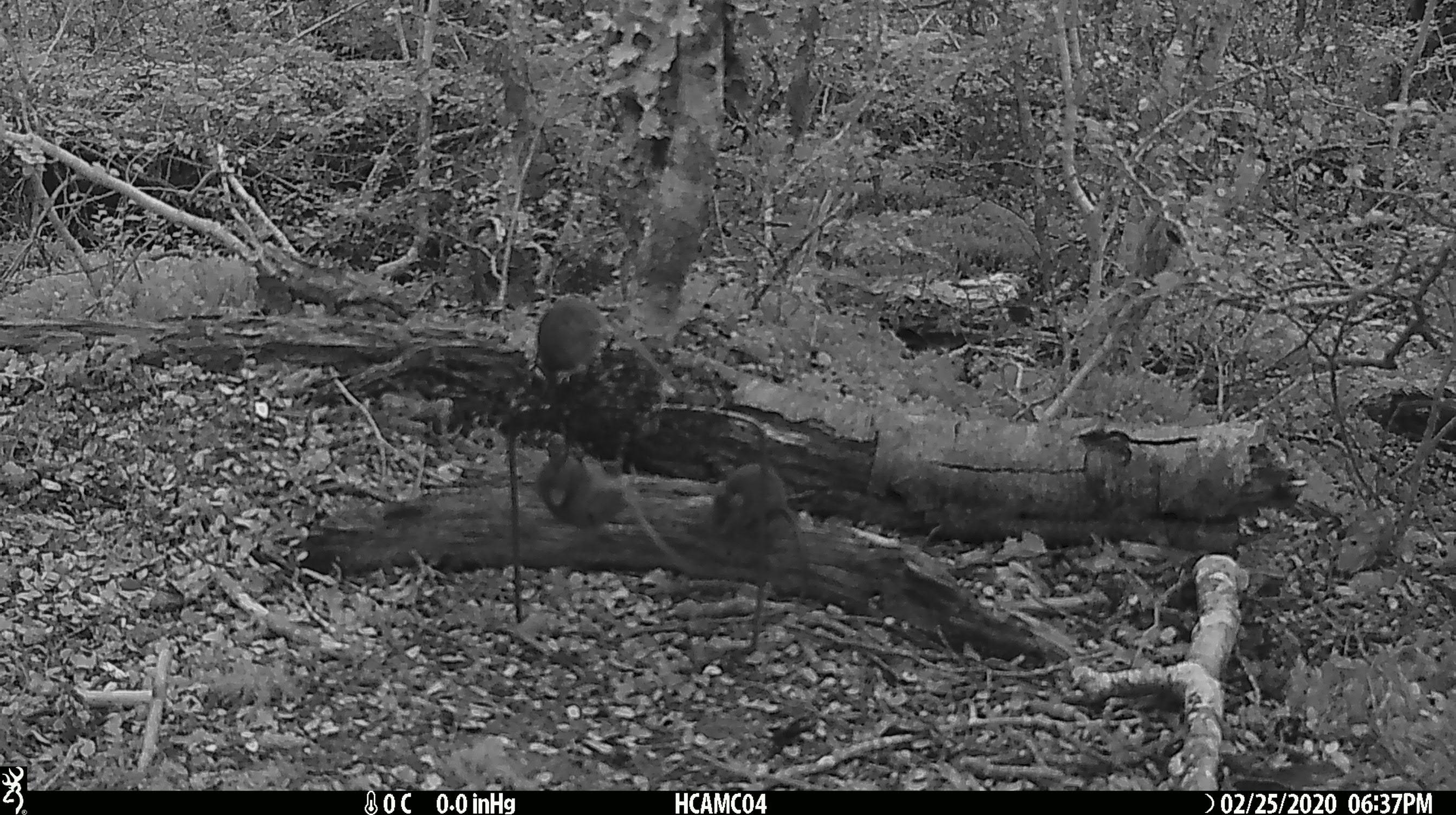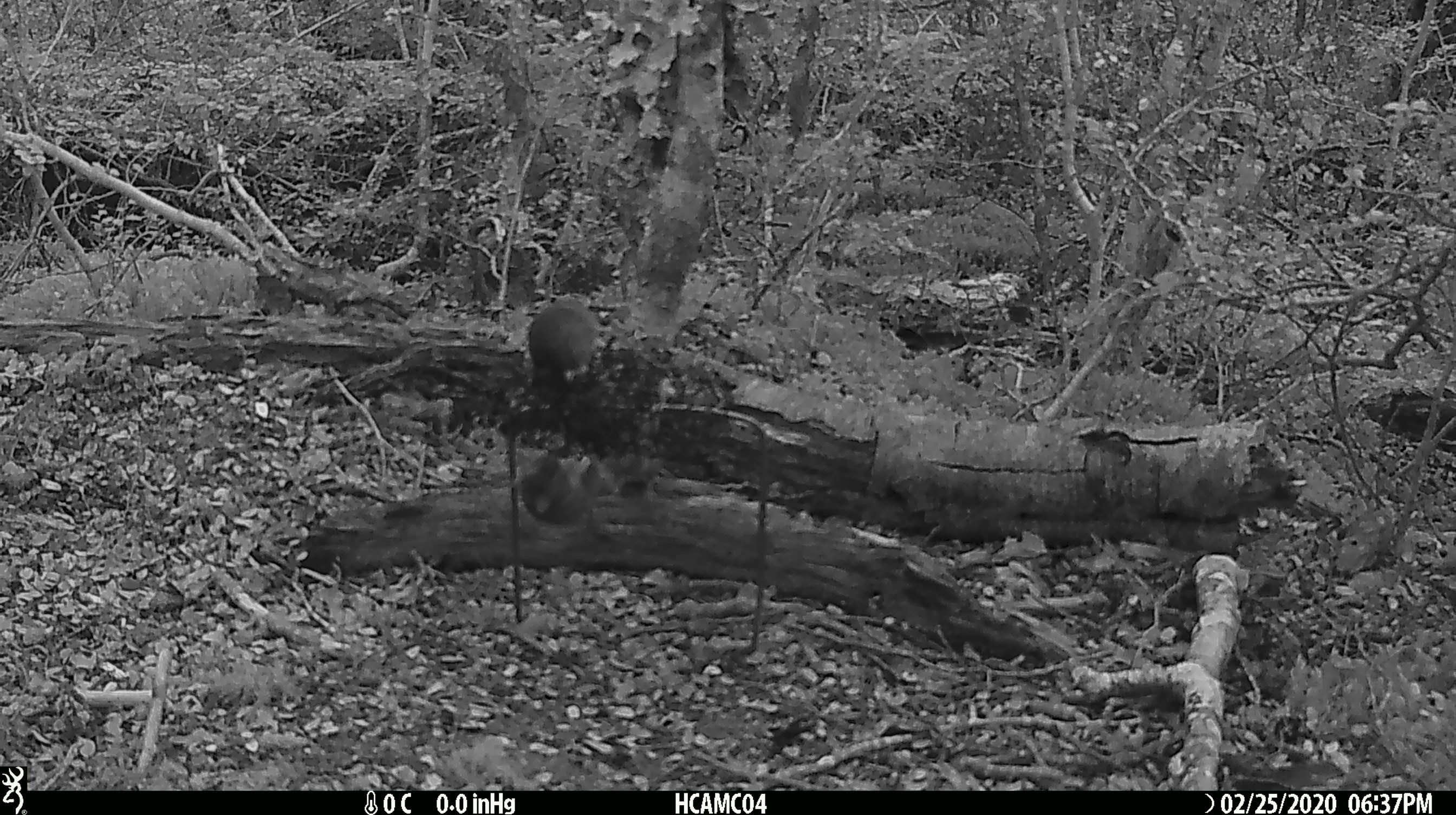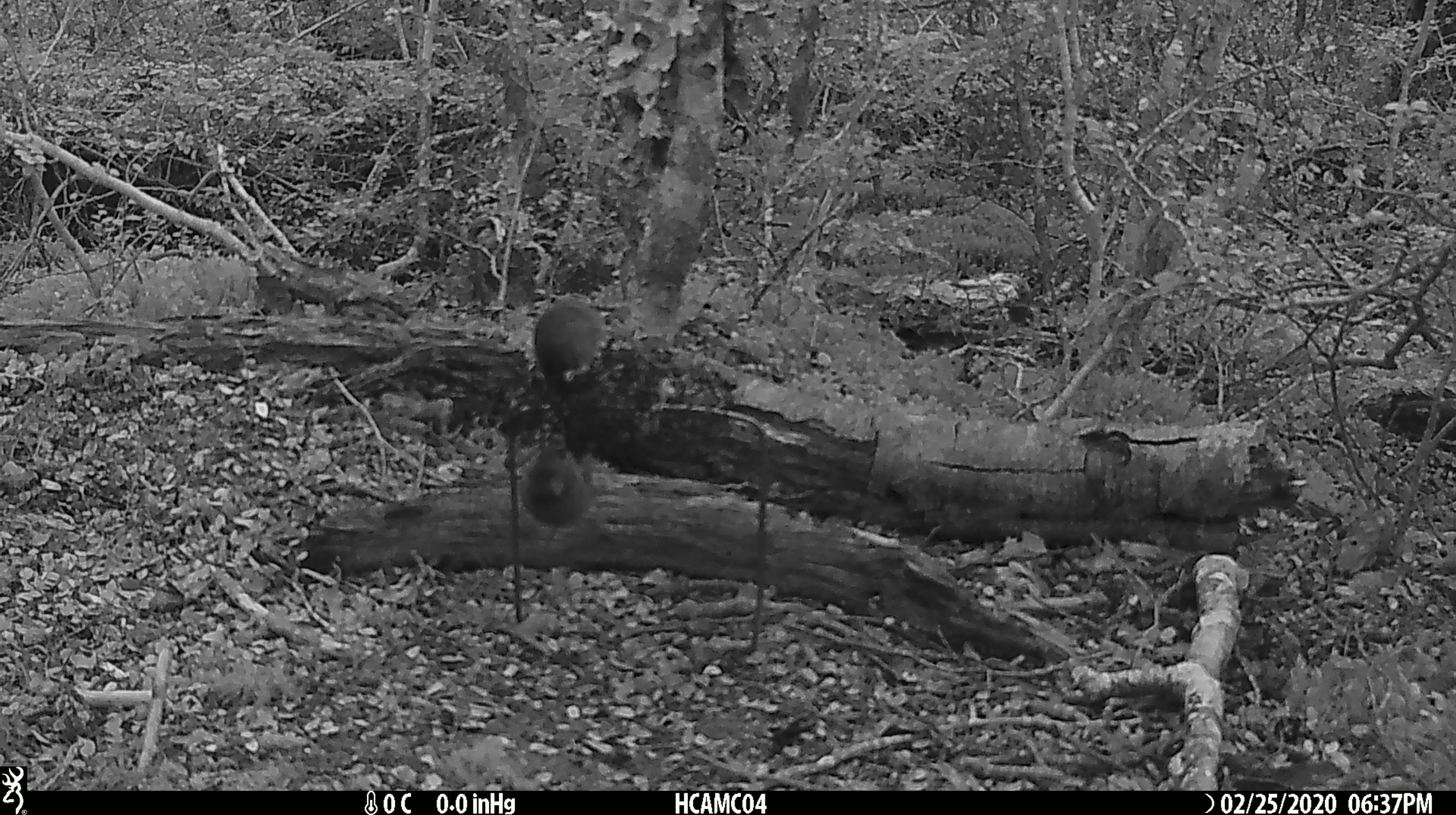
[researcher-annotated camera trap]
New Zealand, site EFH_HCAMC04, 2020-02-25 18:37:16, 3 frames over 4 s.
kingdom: Animalia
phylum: Chordata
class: Mammalia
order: Rodentia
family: Muridae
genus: Mus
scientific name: Mus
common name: mouse